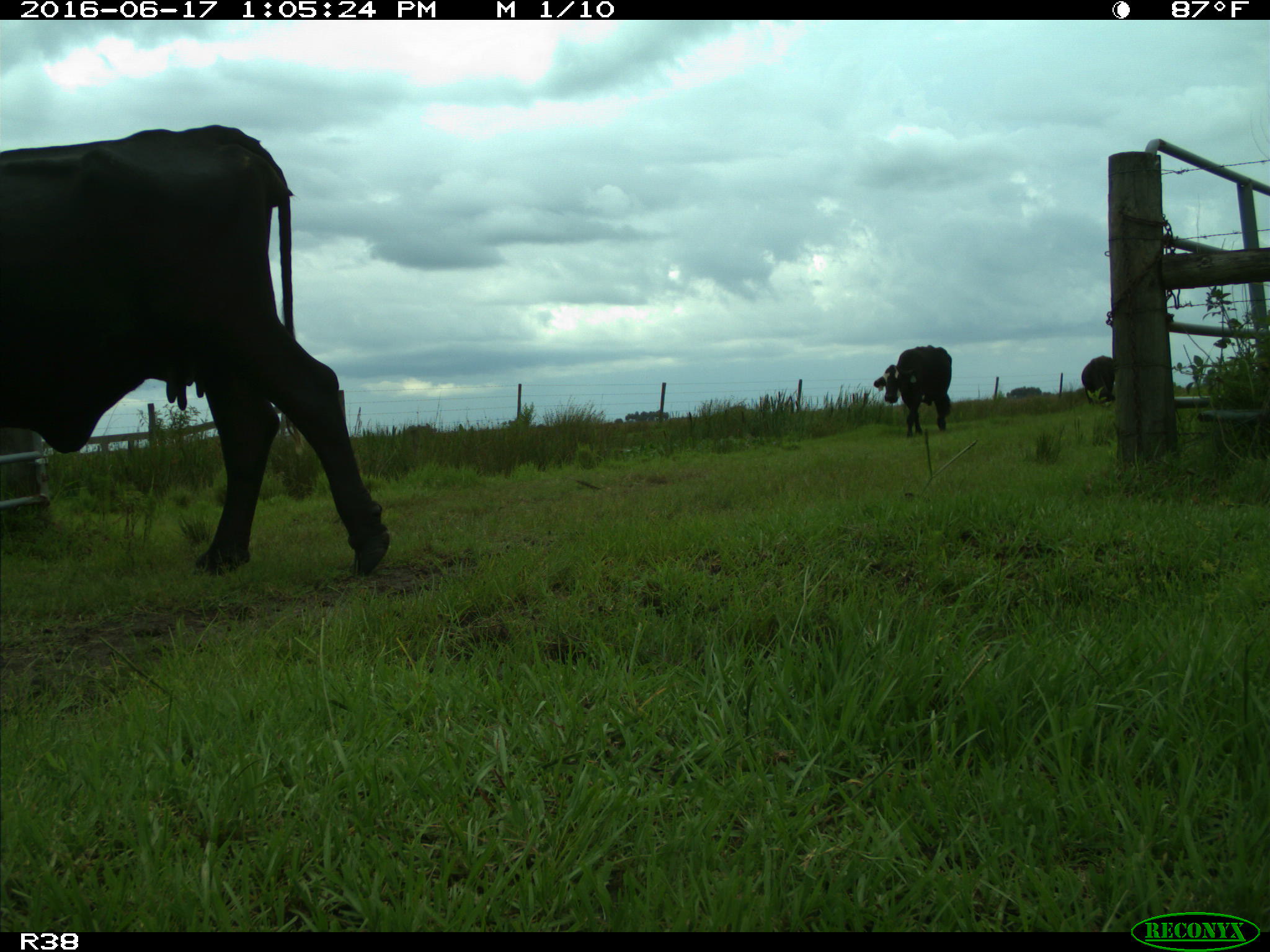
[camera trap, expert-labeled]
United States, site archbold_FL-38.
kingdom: Animalia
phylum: Chordata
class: Mammalia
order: Artiodactyla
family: Bovidae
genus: Bos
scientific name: Bos taurus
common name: domestic cow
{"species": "Bos taurus (domestic cow)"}